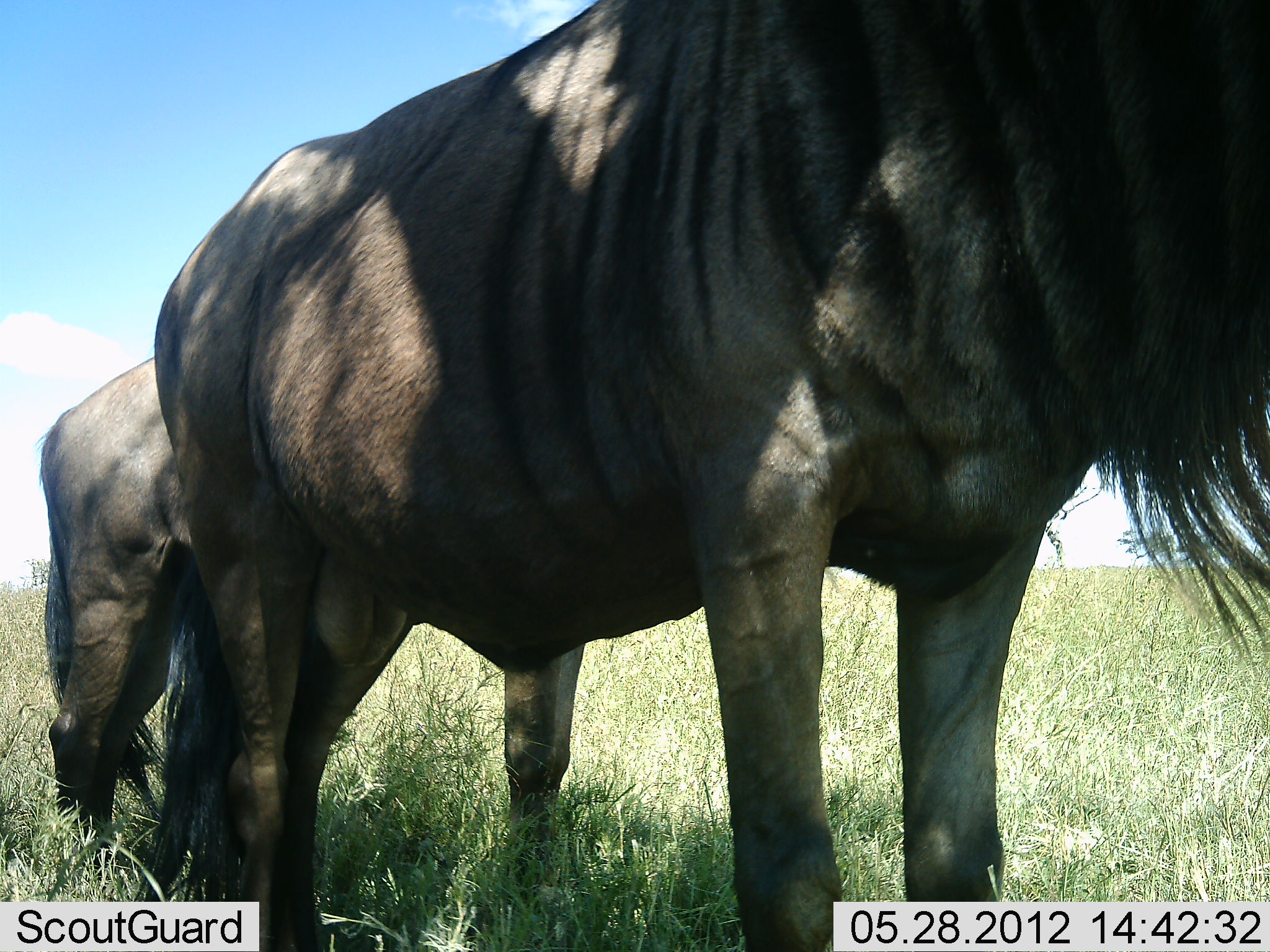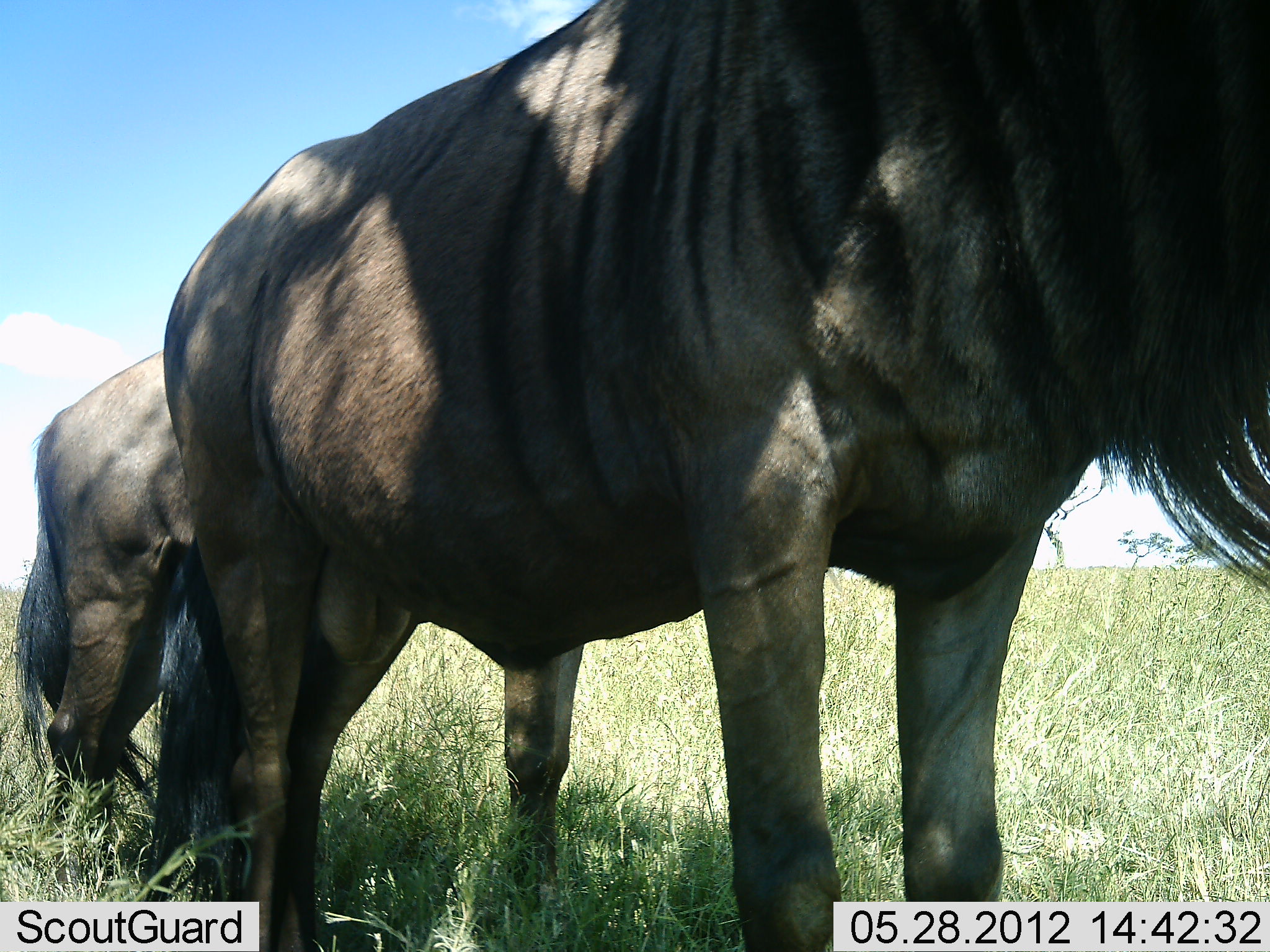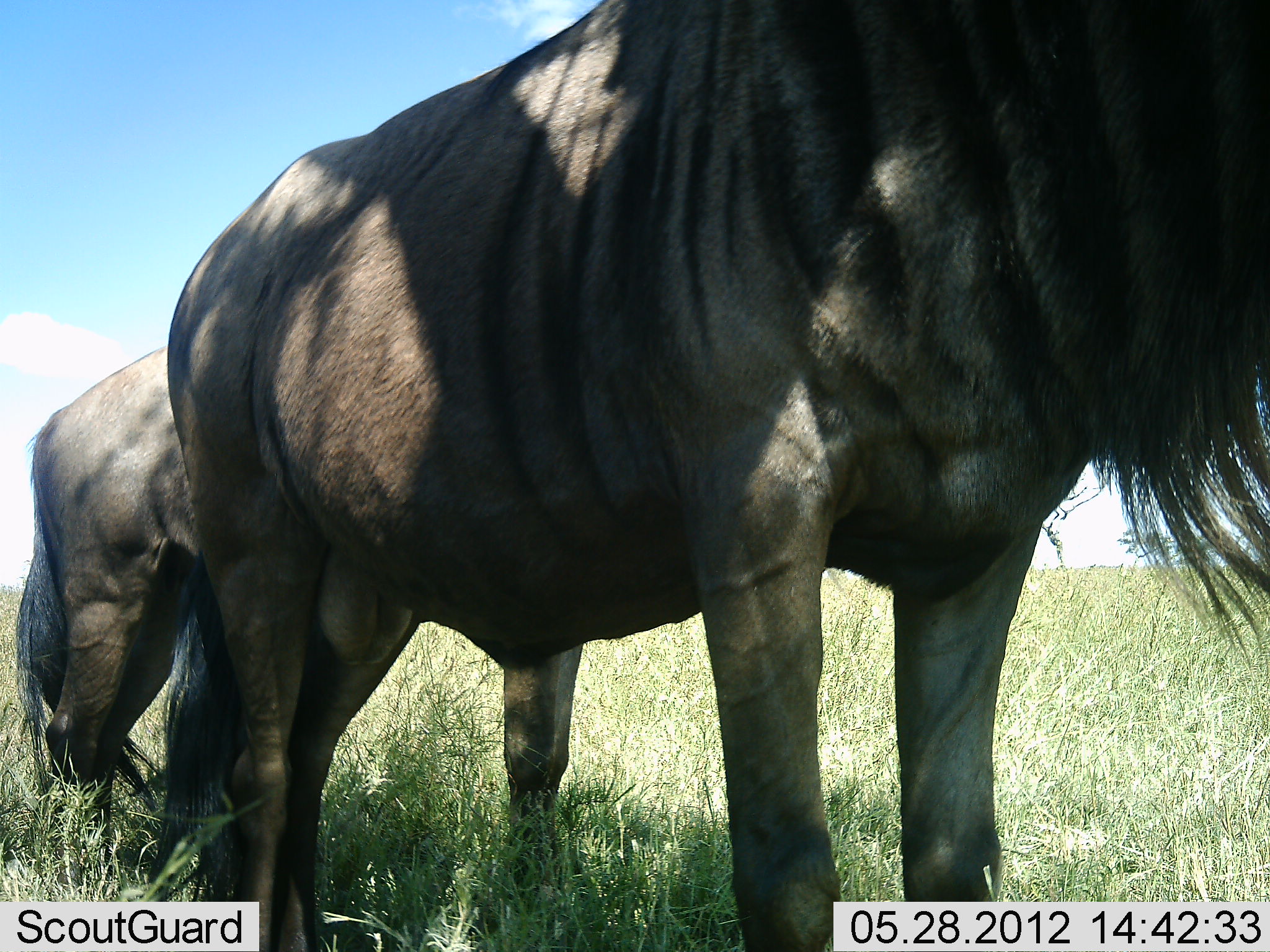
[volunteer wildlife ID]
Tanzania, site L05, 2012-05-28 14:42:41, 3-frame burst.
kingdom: Animalia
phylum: Chordata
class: Mammalia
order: Artiodactyla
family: Bovidae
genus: Connochaetes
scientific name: Connochaetes taurinus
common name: blue wildebeest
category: wildebeest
Wildebeest (blue wildebeest) (Connochaetes taurinus), count 2. Behavior (volunteer vote fractions): standing 100%, resting 0%, moving 0%, interacting 0%. Young present (vote fraction): 0%. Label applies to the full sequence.